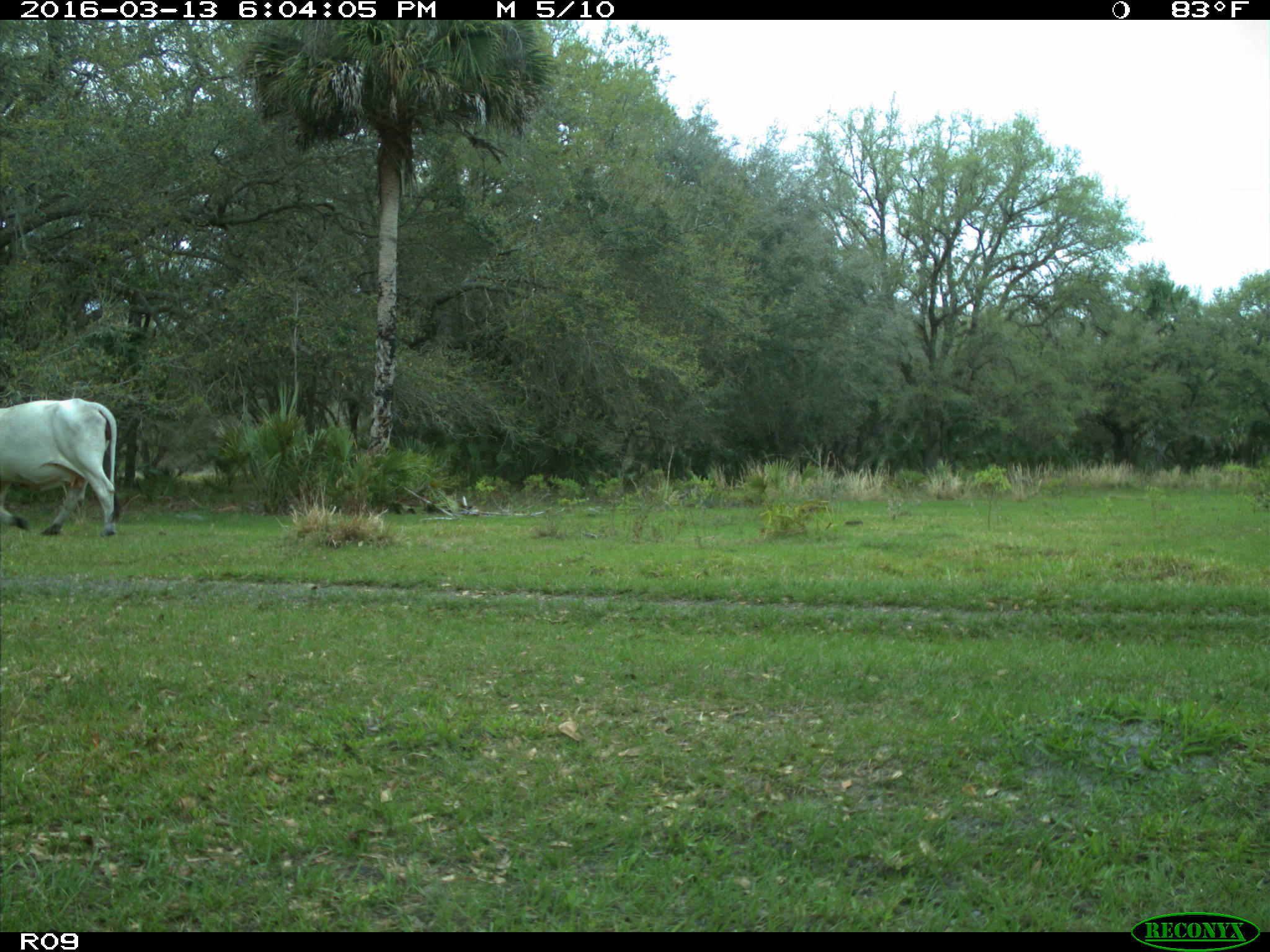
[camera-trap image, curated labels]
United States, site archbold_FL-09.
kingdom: Animalia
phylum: Chordata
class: Mammalia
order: Artiodactyla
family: Bovidae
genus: Bos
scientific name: Bos taurus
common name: domestic cow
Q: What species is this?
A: Bos taurus (domestic cow).